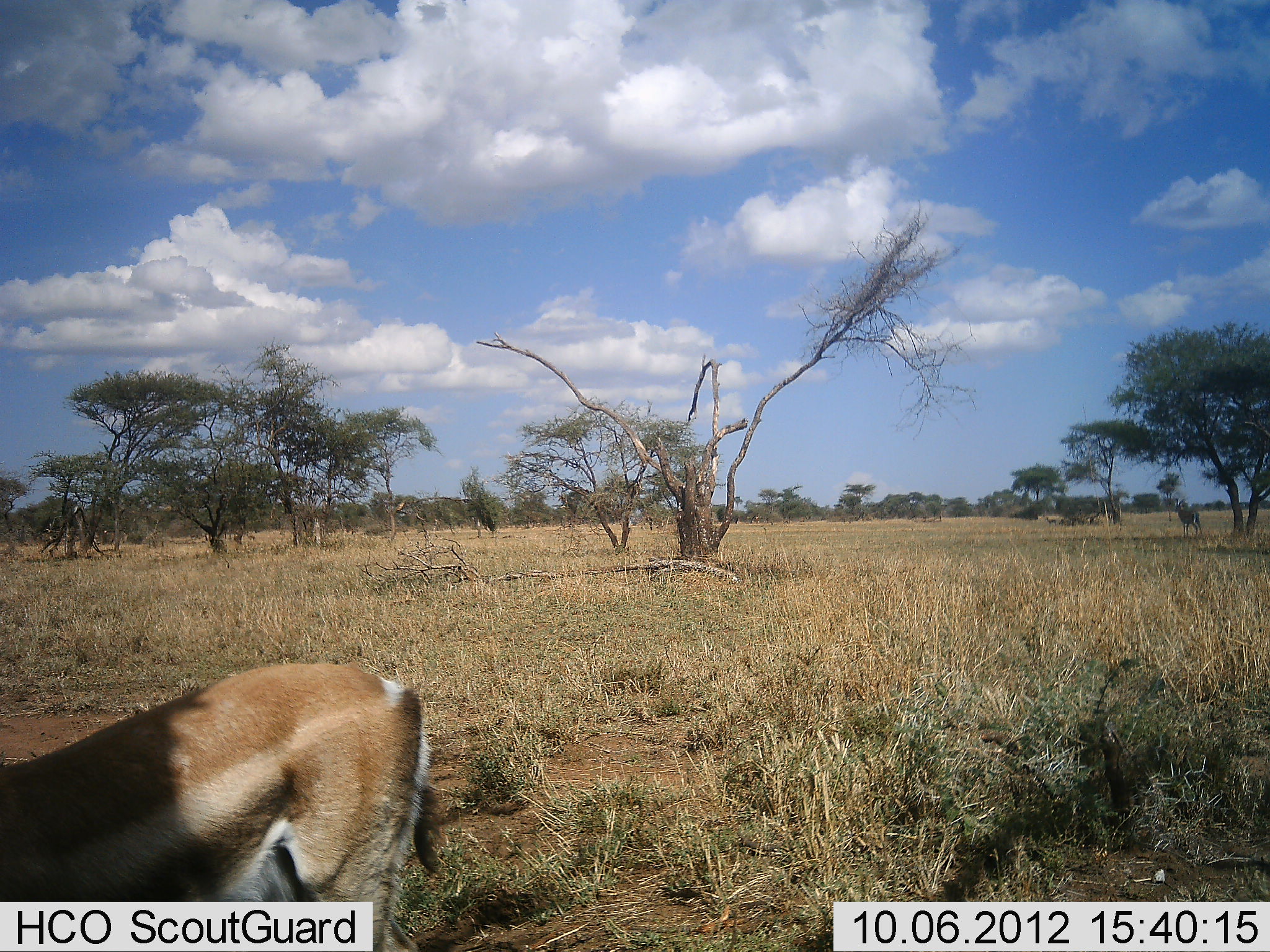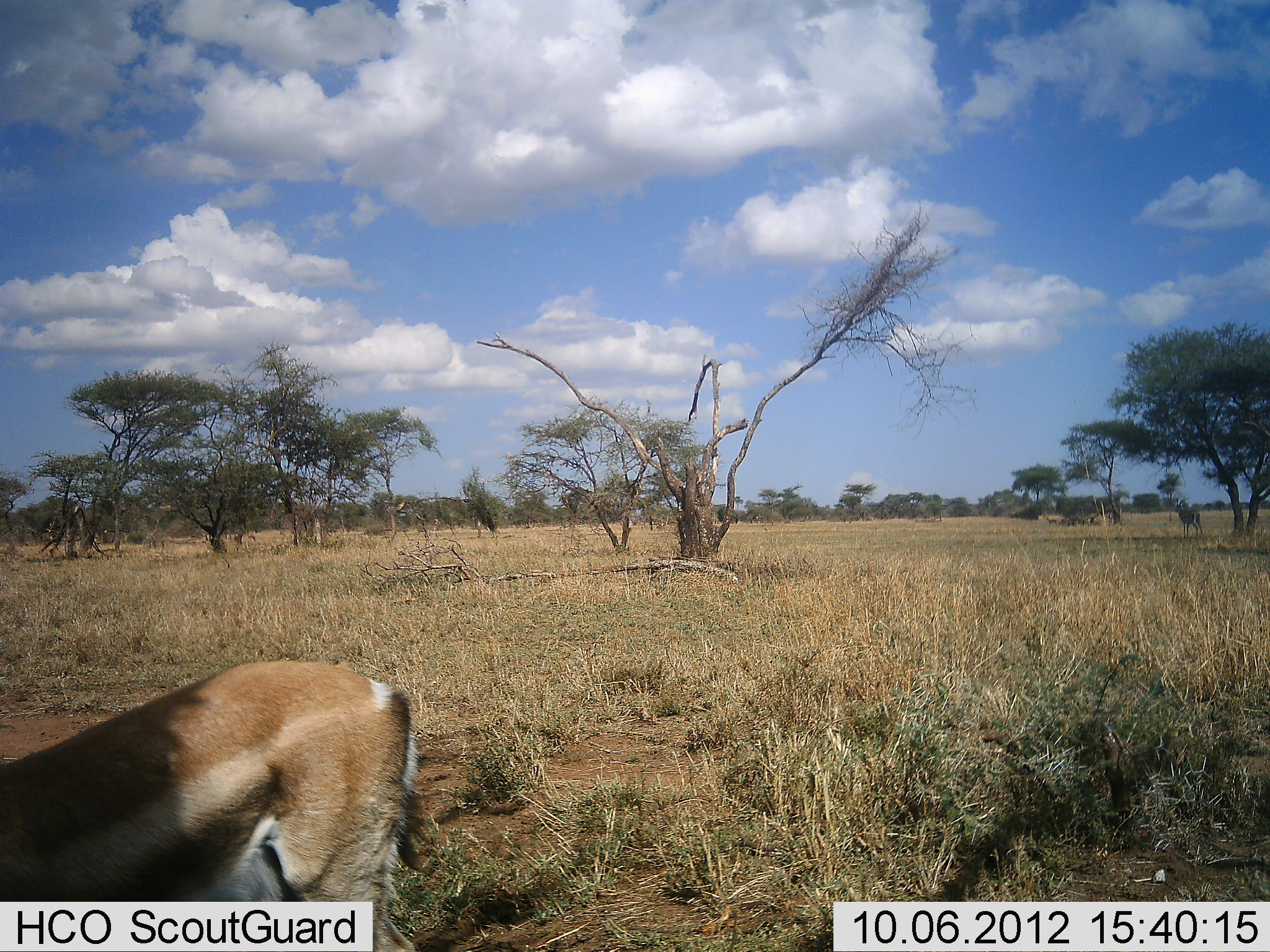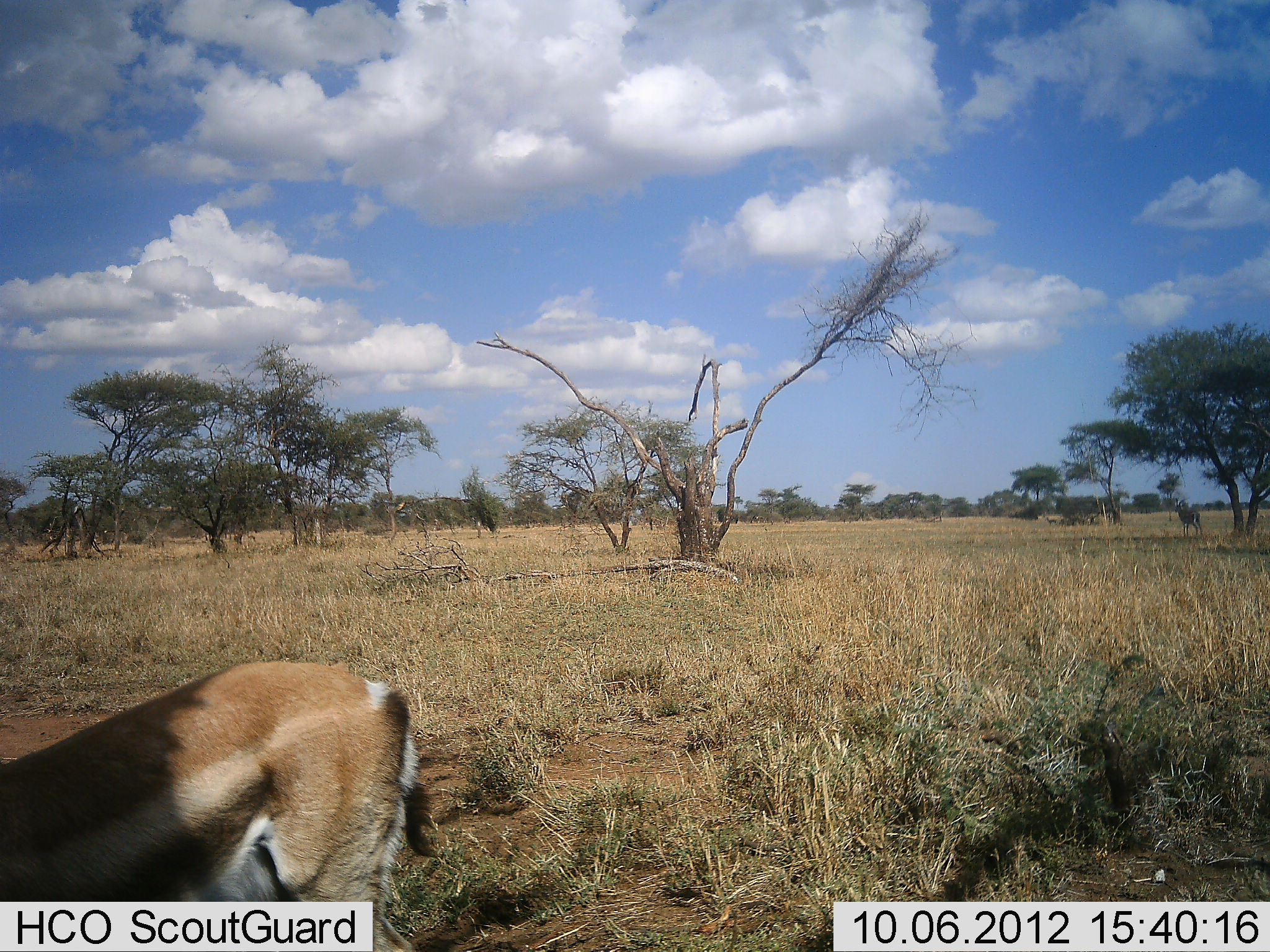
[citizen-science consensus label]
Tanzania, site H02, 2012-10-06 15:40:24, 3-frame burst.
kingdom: Animalia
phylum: Chordata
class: Mammalia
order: Artiodactyla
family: Bovidae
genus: Eudorcas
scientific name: Eudorcas thomsonii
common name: thomson's gazelle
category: gazellethomsons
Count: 1.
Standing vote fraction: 82%.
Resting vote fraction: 0%.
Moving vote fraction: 9%.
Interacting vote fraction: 0%.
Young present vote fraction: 0%.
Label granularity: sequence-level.